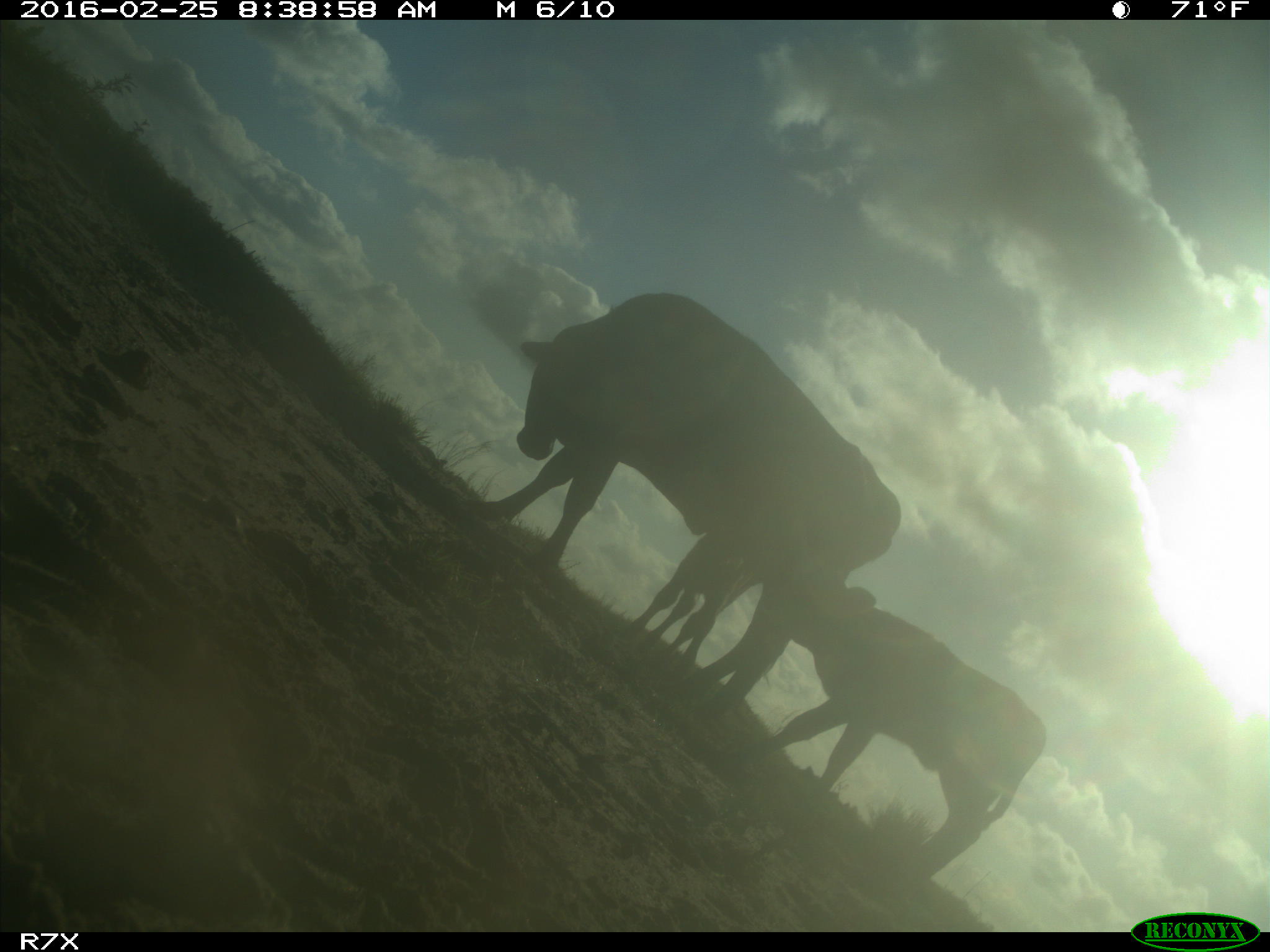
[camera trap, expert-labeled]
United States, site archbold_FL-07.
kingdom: Animalia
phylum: Chordata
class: Mammalia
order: Artiodactyla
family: Bovidae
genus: Bos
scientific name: Bos taurus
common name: domestic cow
Bos taurus (domestic cow).